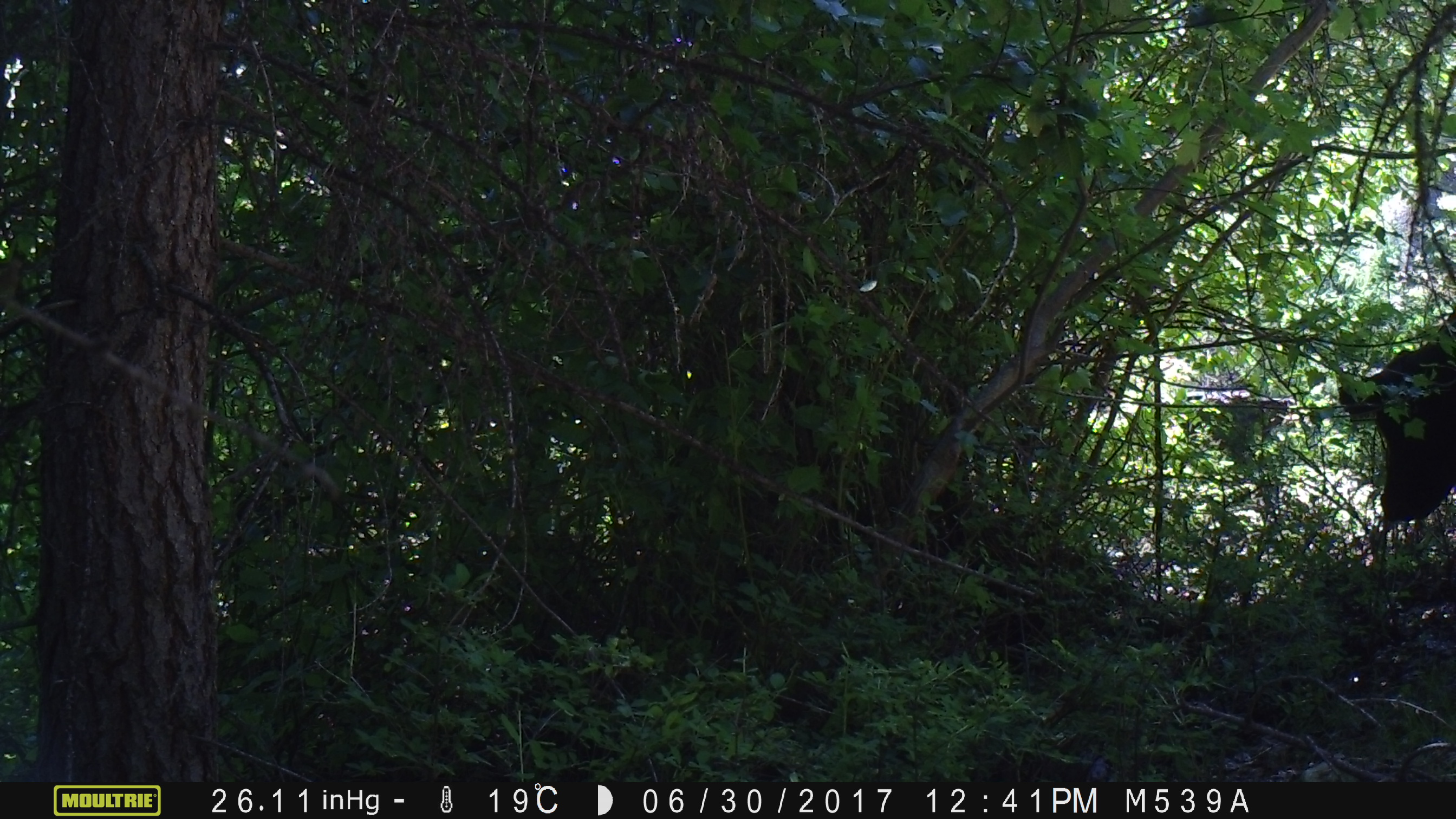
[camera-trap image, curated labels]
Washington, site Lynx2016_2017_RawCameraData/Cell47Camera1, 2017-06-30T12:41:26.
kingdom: Animalia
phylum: Chordata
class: Mammalia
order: Artiodactyla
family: Bovidae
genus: Bos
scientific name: Bos taurus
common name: domestic cattle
Domestic cattle (Bos taurus). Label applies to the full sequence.